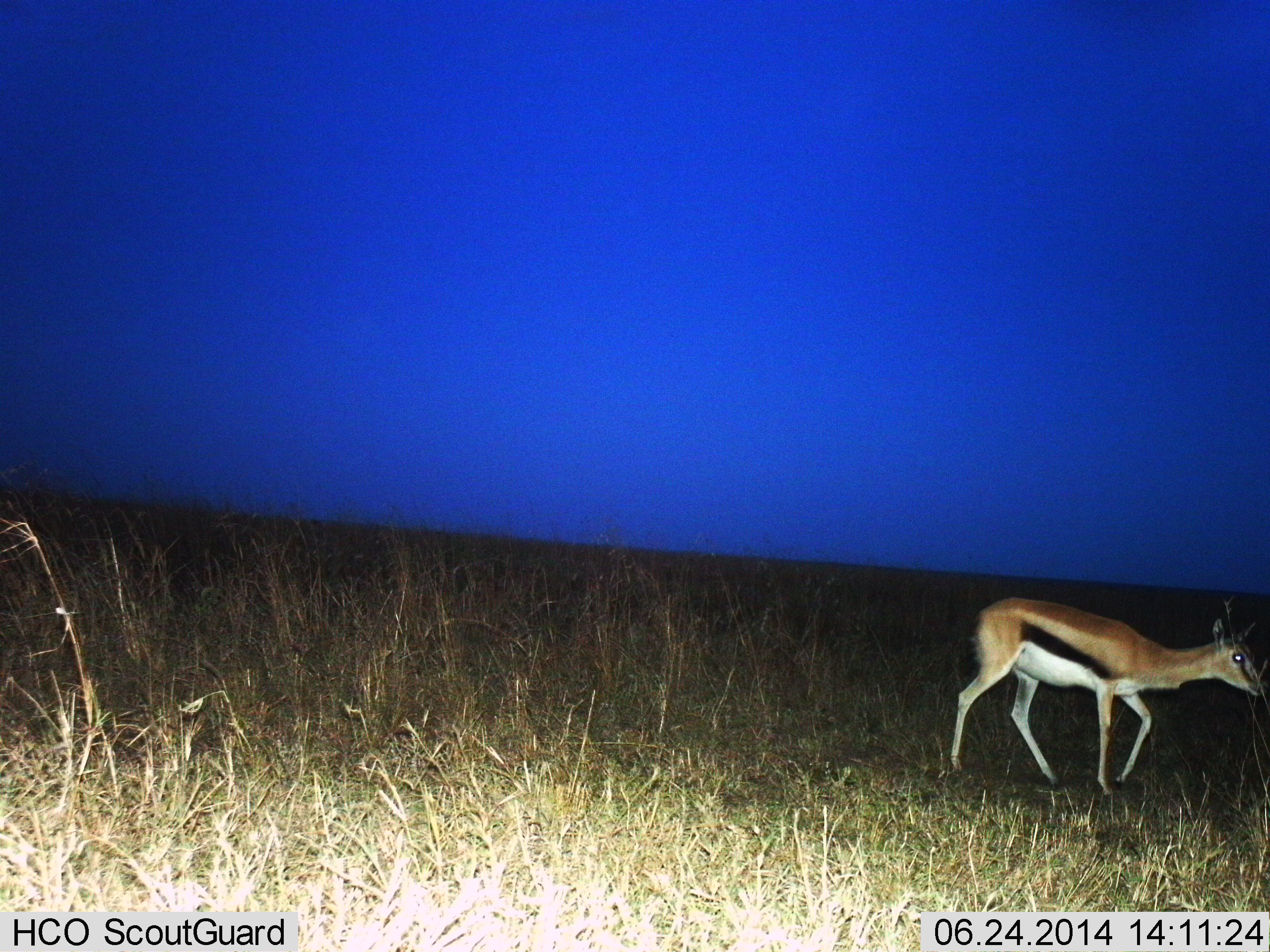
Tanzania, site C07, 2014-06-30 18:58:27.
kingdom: Animalia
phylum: Chordata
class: Mammalia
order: Artiodactyla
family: Bovidae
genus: Eudorcas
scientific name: Eudorcas thomsonii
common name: thomson's gazelle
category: gazellethomsons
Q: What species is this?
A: Gazellethomsons (thomson's gazelle) (Eudorcas thomsonii).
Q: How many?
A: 1.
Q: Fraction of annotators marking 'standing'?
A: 10%.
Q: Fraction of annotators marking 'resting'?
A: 0%.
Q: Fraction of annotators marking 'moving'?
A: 90%.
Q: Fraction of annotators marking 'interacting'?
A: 0%.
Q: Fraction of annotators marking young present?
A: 0%.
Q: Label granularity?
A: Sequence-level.